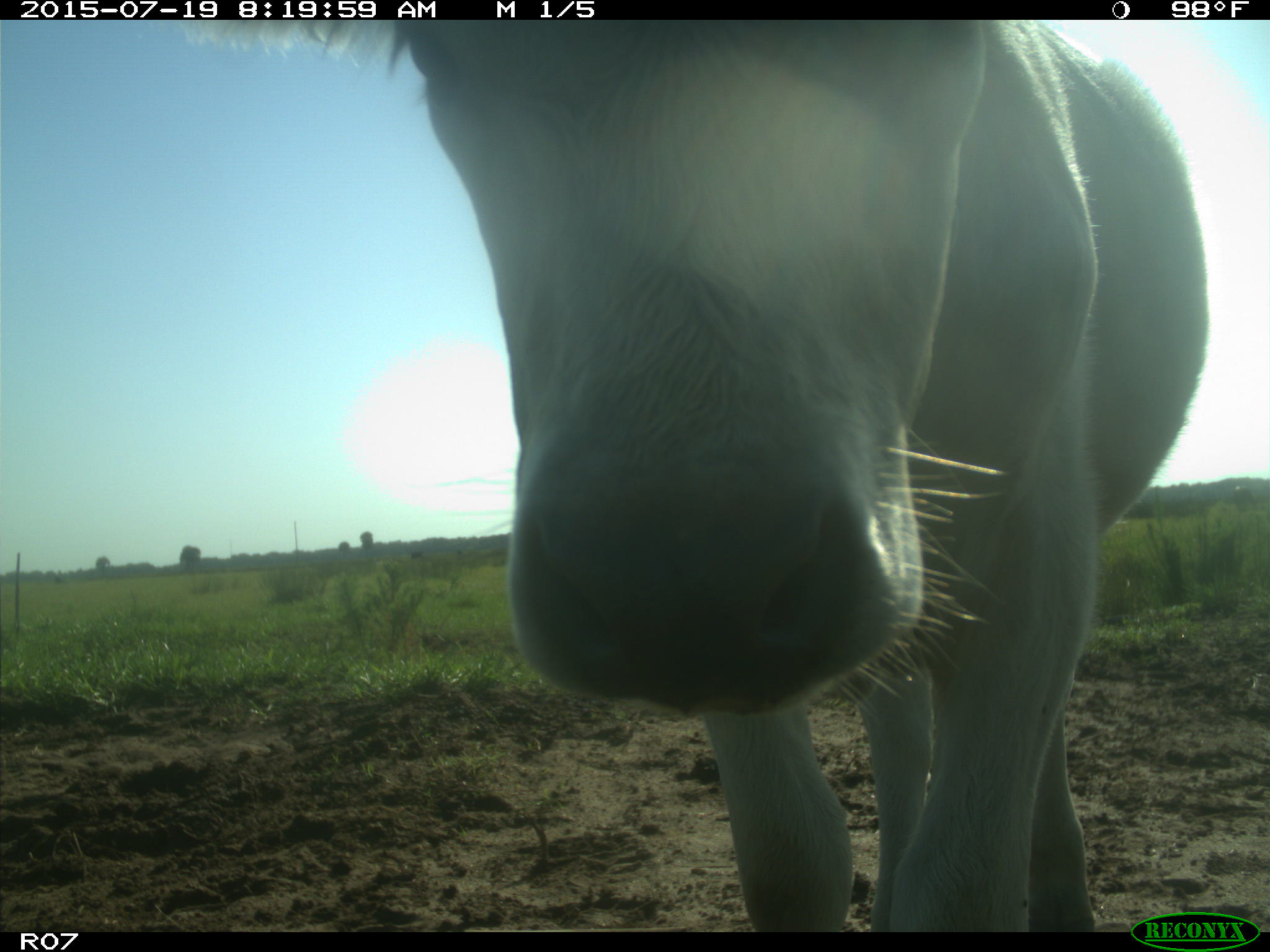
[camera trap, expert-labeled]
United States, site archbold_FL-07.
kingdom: Animalia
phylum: Chordata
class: Mammalia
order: Artiodactyla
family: Bovidae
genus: Bos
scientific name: Bos taurus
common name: domestic cow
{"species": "Bos taurus (domestic cow)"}